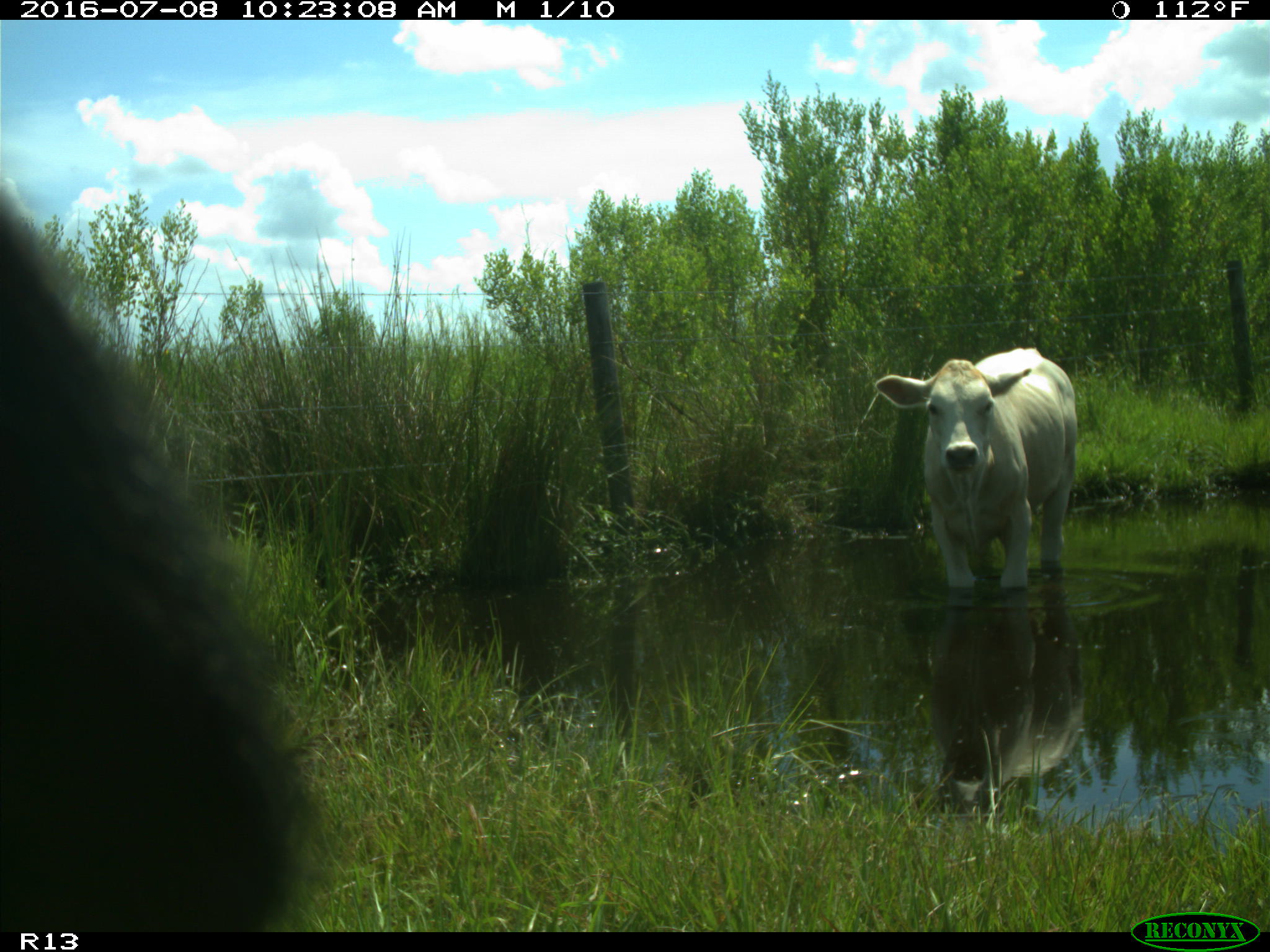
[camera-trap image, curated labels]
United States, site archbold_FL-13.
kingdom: Animalia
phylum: Chordata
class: Mammalia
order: Artiodactyla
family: Bovidae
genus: Bos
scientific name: Bos taurus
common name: domestic cow